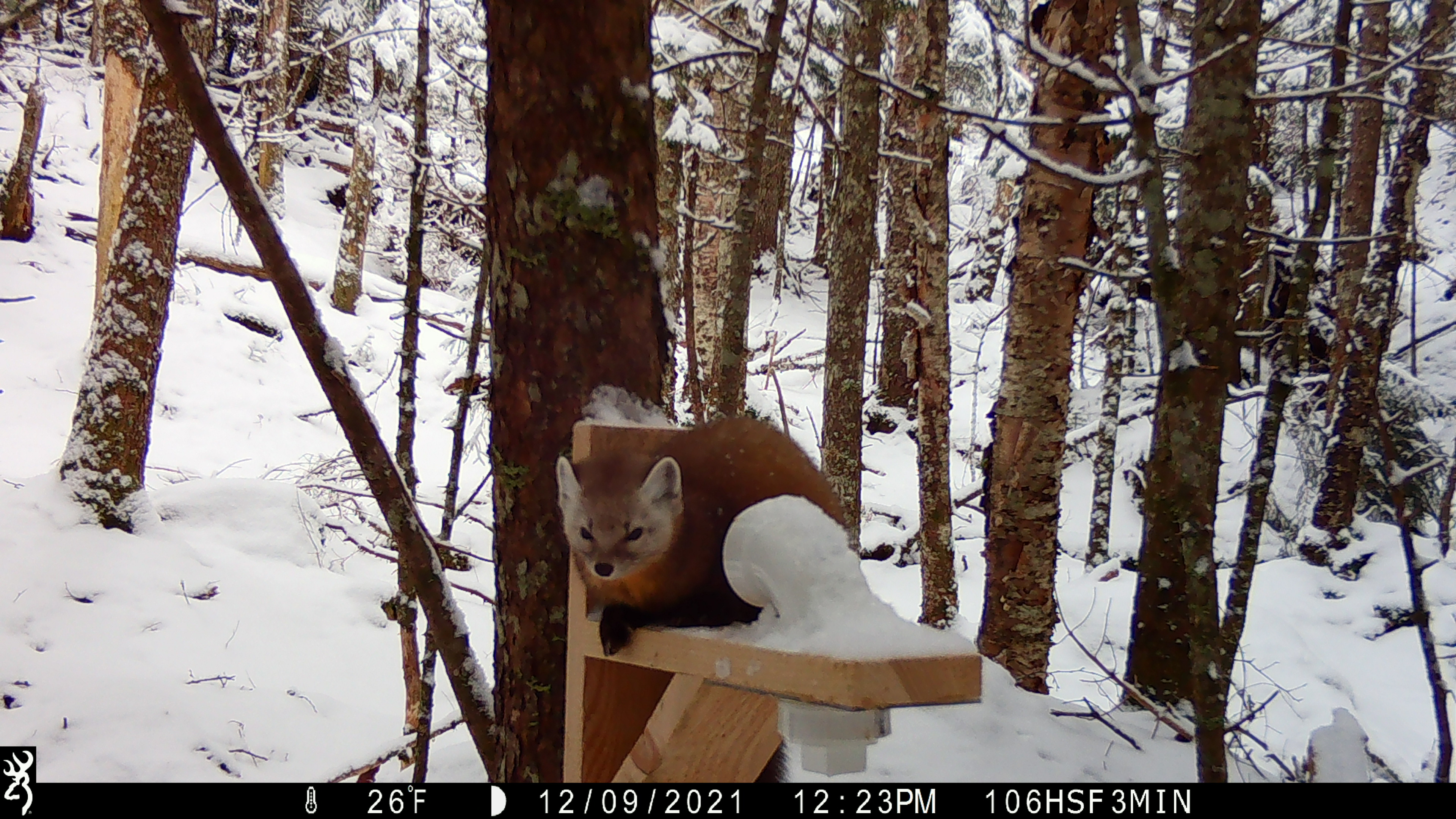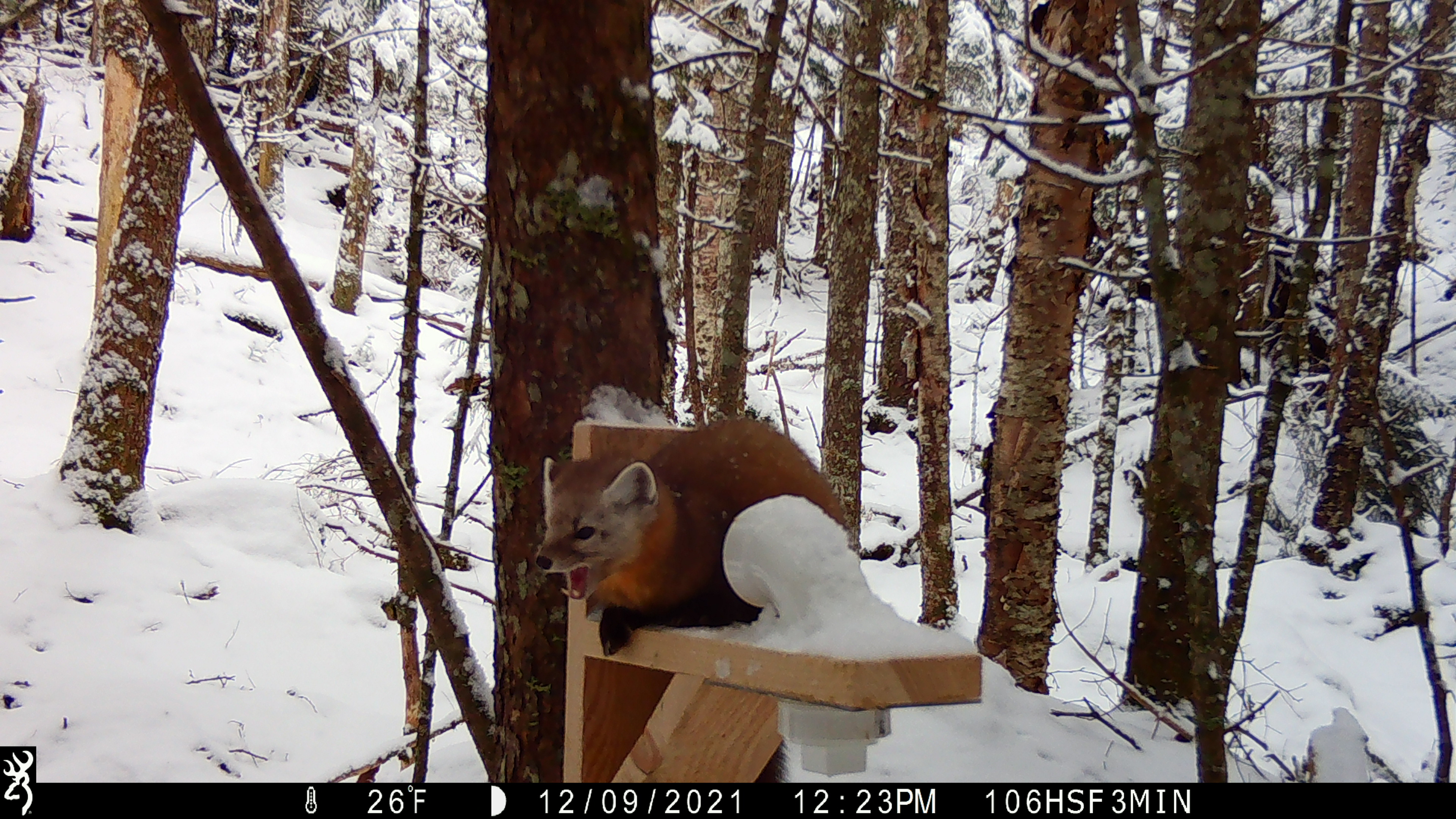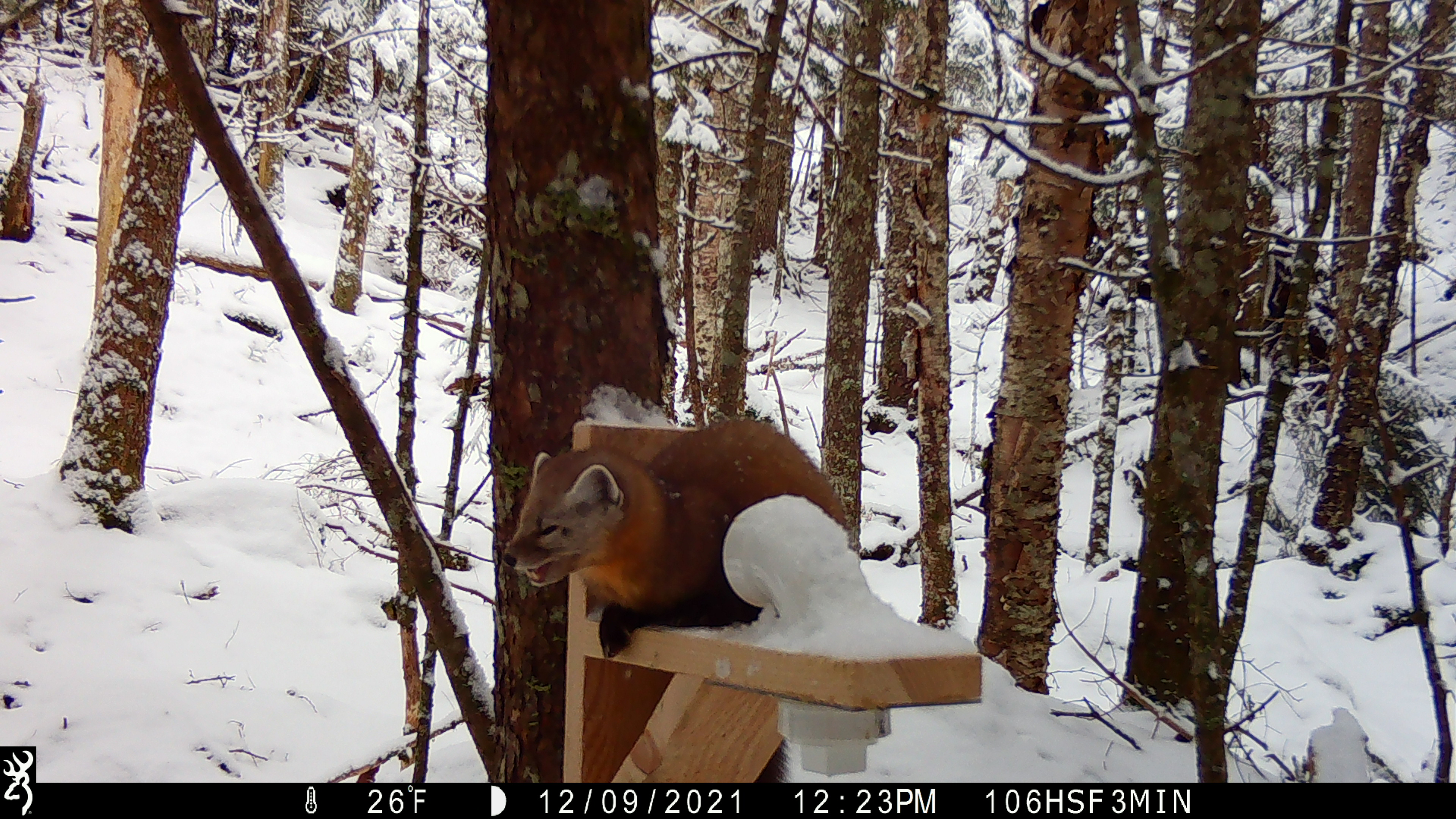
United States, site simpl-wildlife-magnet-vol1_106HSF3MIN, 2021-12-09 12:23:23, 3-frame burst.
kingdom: Animalia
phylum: Chordata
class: Mammalia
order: Carnivora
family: Mustelidae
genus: Martes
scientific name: Martes americana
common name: american marten